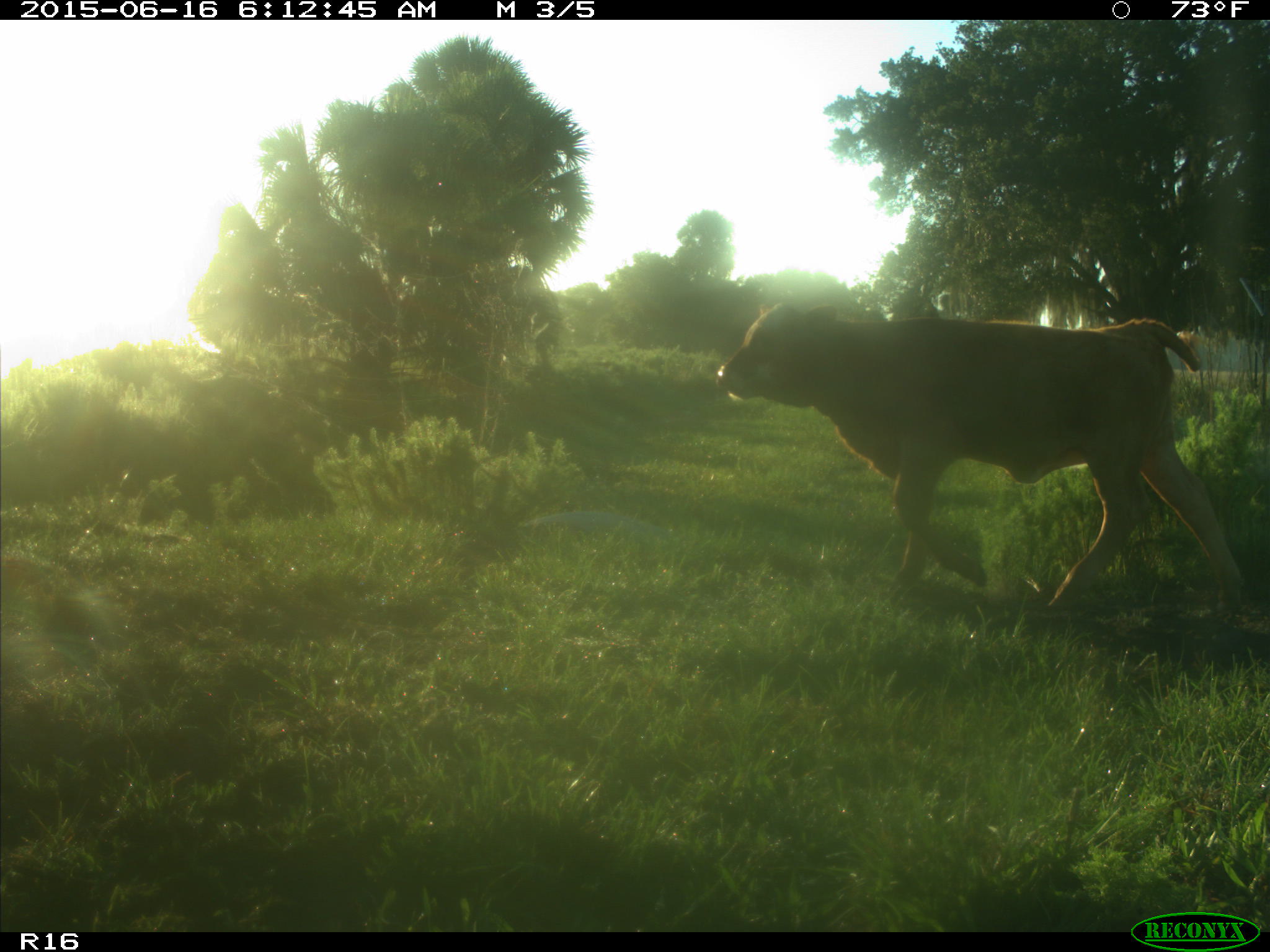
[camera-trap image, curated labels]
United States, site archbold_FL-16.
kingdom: Animalia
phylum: Chordata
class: Mammalia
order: Artiodactyla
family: Bovidae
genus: Bos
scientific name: Bos taurus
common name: domestic cow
Bos taurus (domestic cow).